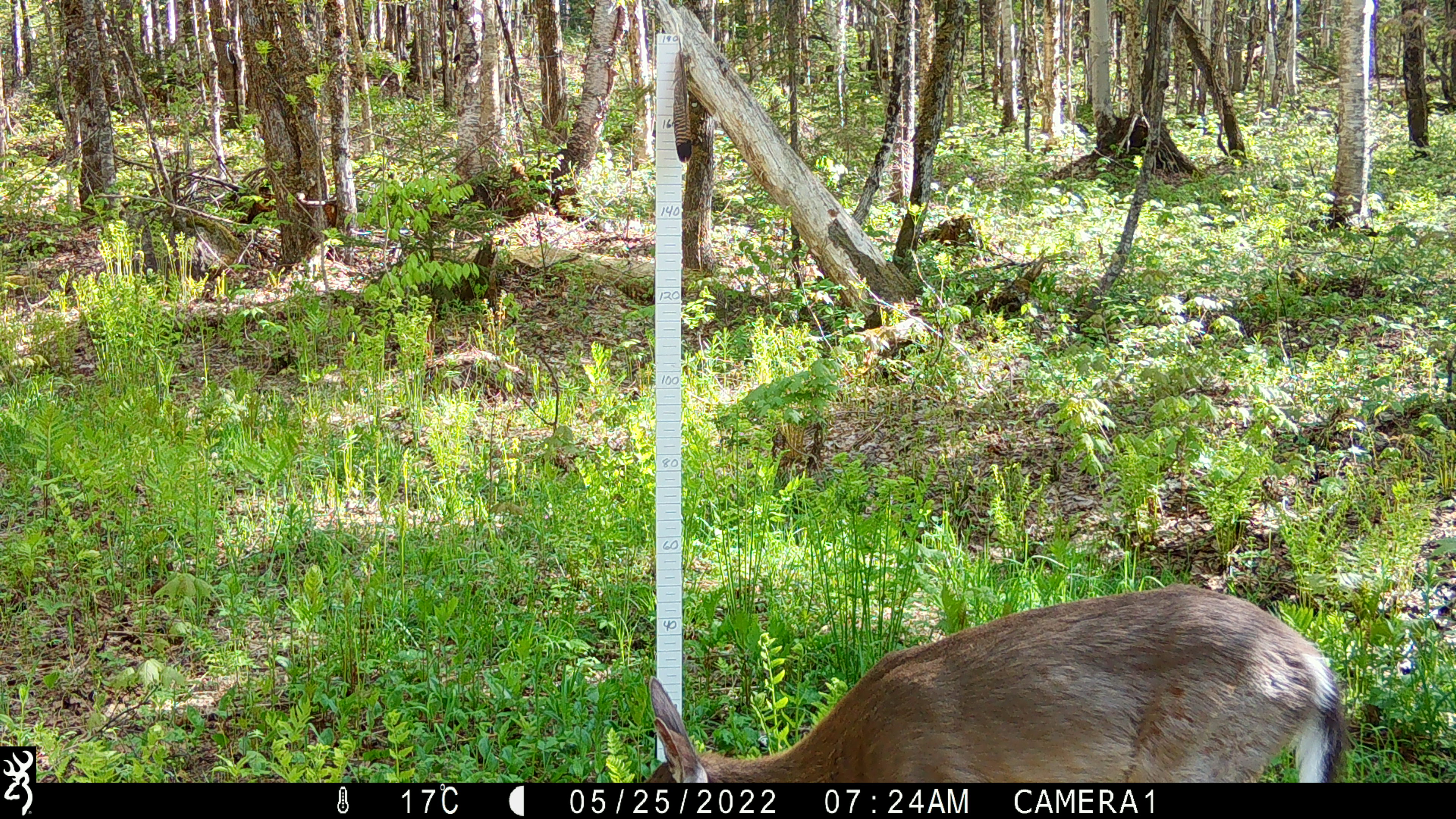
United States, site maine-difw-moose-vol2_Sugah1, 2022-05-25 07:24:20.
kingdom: Animalia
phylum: Chordata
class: Mammalia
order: Artiodactyla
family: Cervidae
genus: Odocoileus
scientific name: Odocoileus virginianus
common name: white-tailed deer